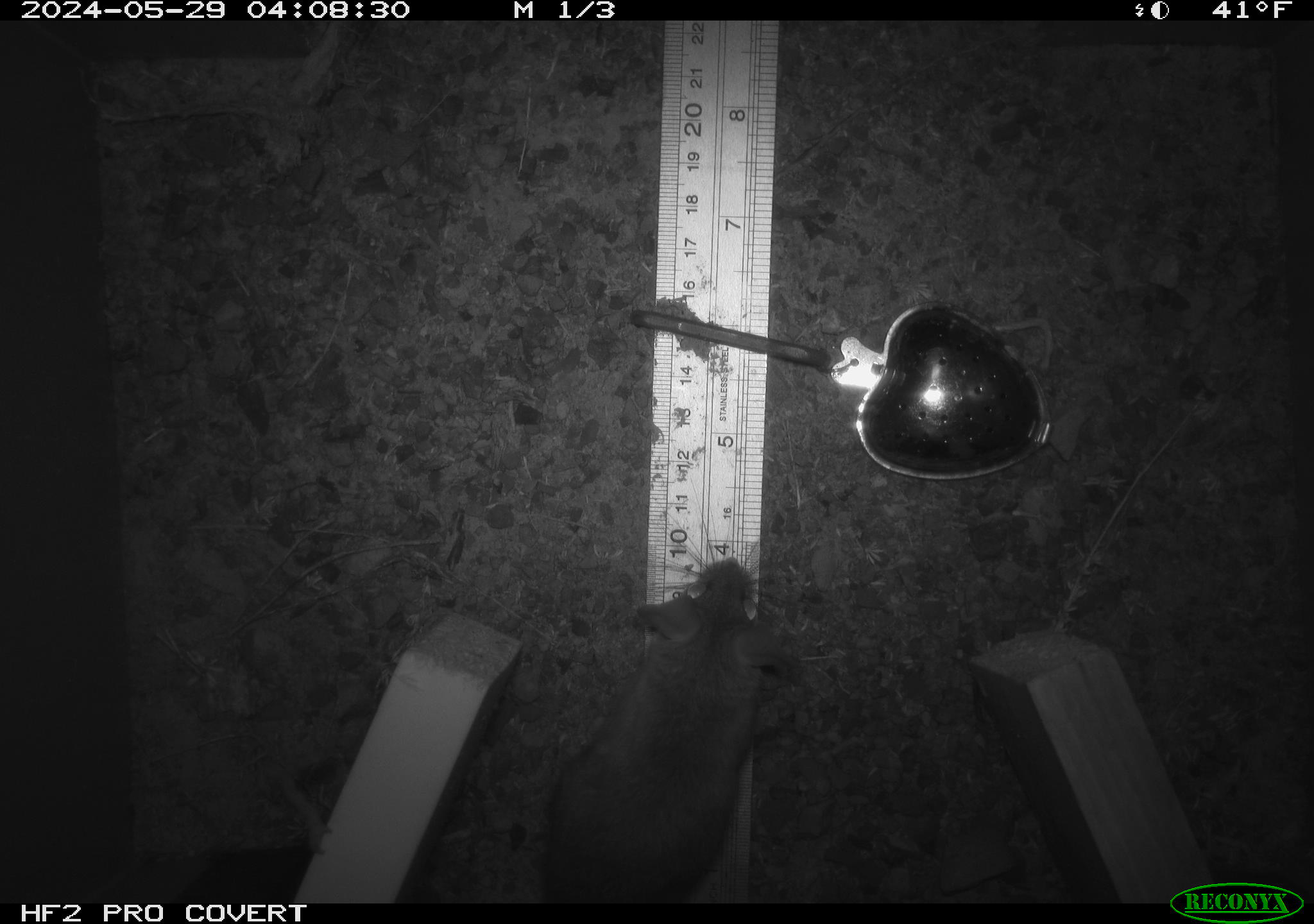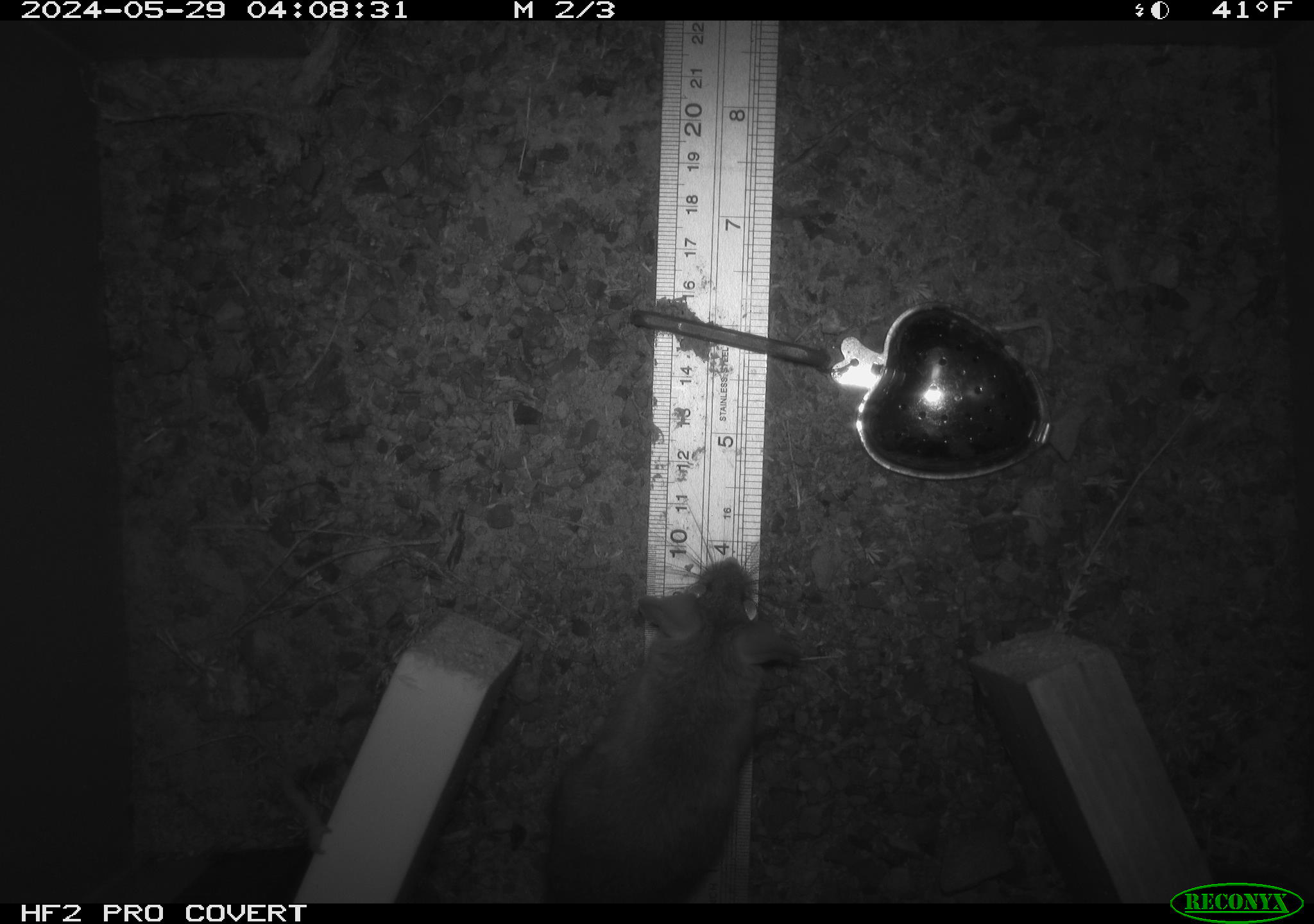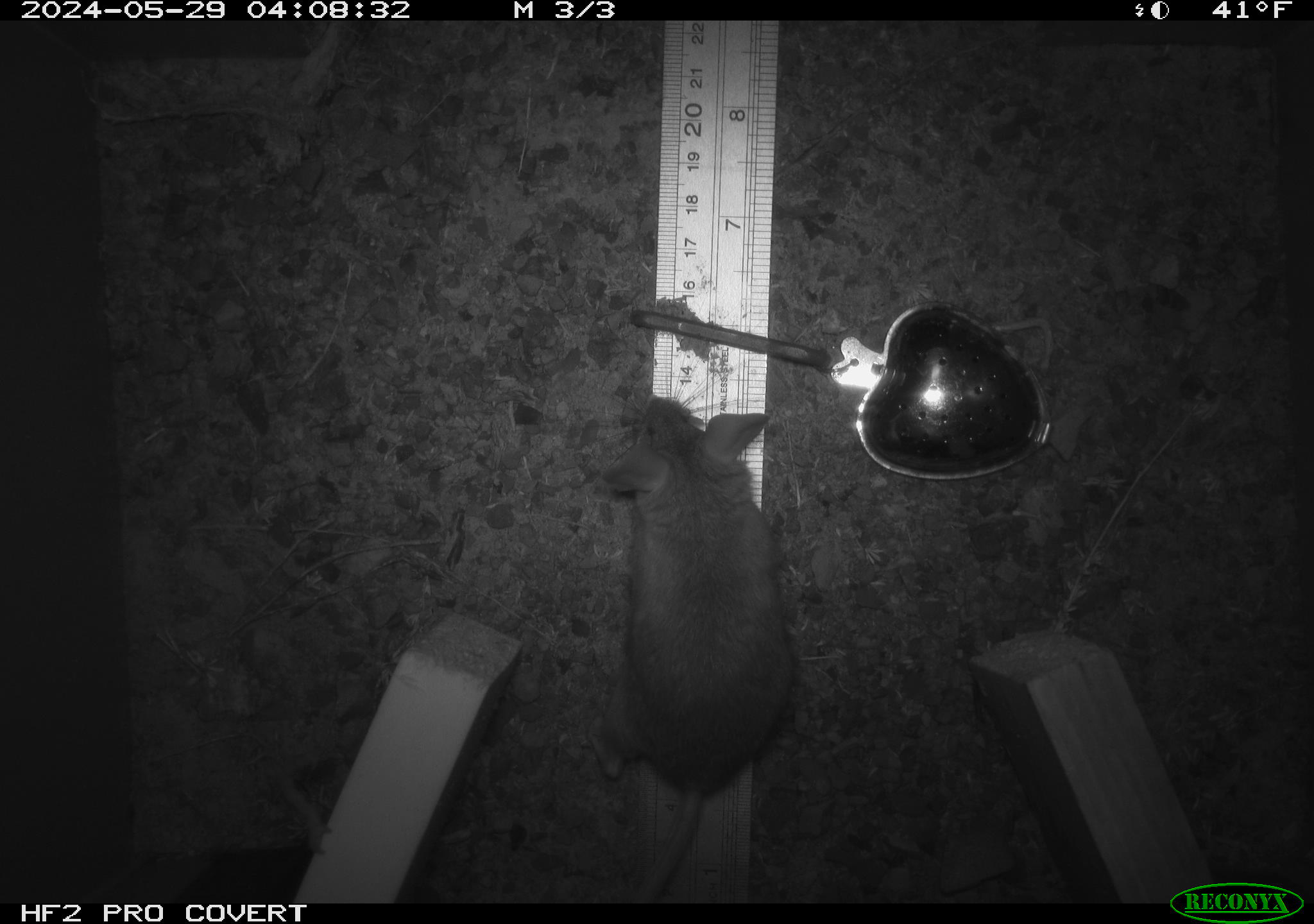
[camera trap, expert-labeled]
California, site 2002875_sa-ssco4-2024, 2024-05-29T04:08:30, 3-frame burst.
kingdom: Animalia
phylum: Chordata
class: Mammalia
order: Rodentia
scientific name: Rodentia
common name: mouse species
Mouse species (Rodentia).